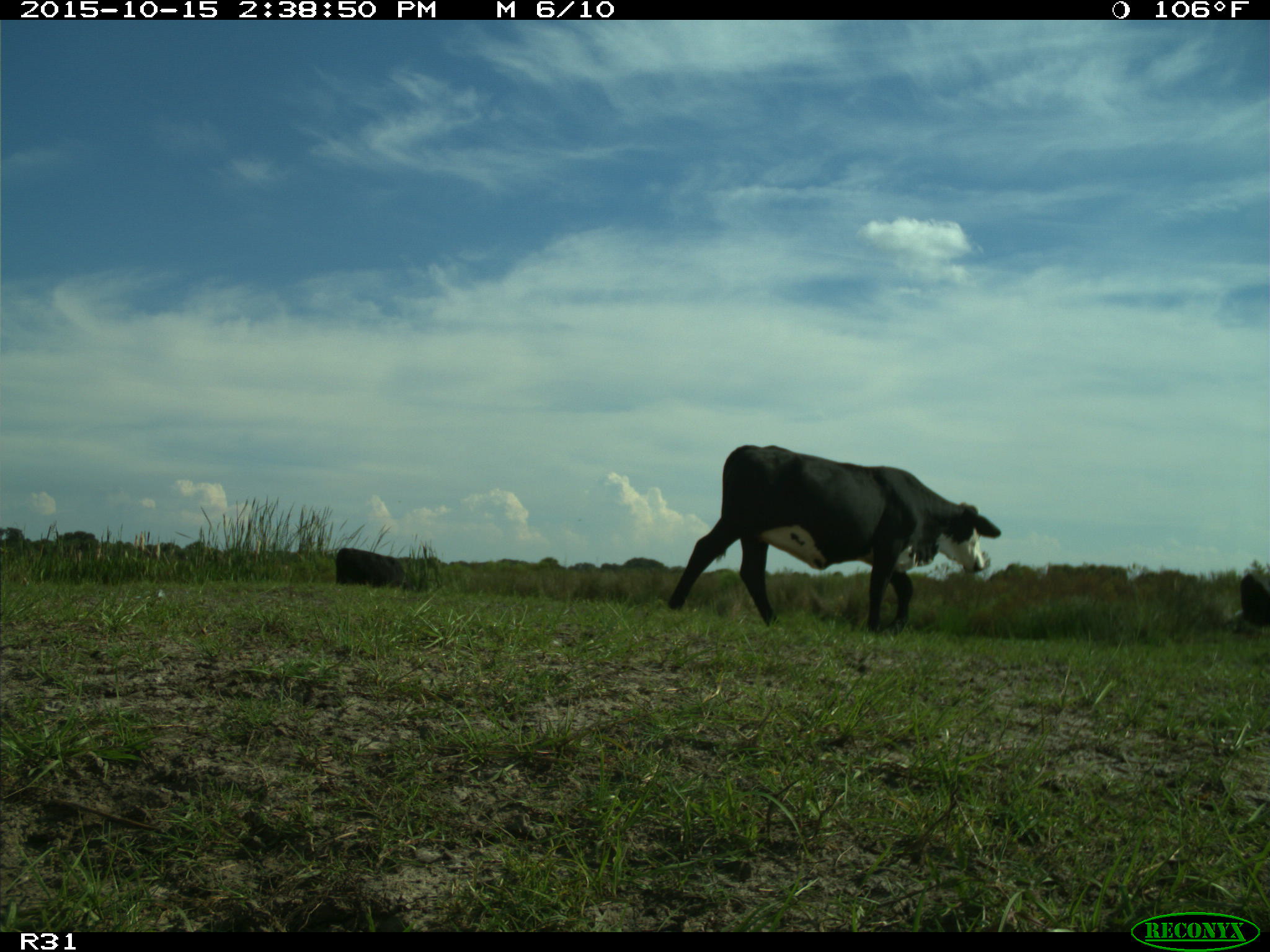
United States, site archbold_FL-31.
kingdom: Animalia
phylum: Chordata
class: Mammalia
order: Artiodactyla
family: Bovidae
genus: Bos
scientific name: Bos taurus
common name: domestic cow